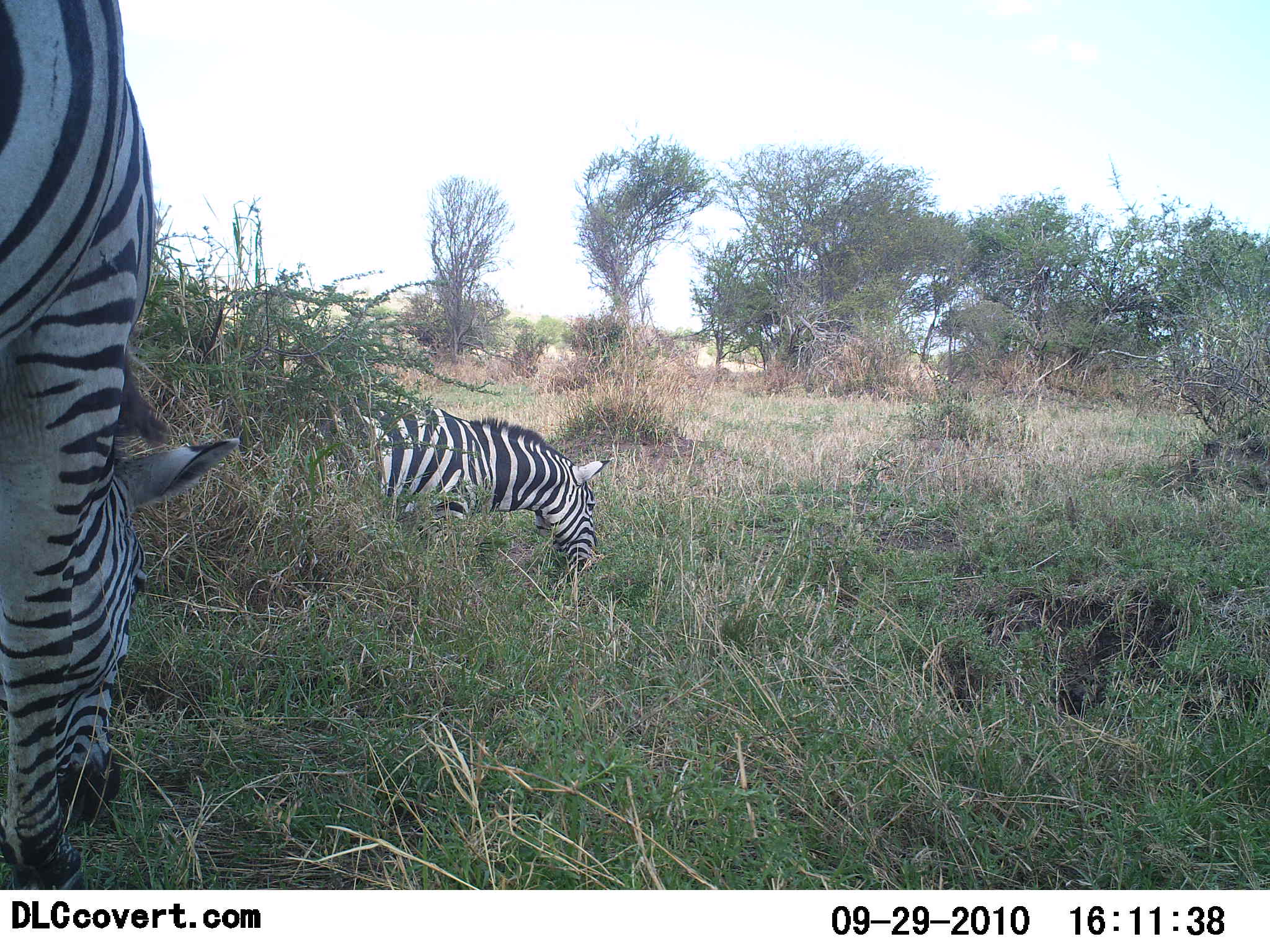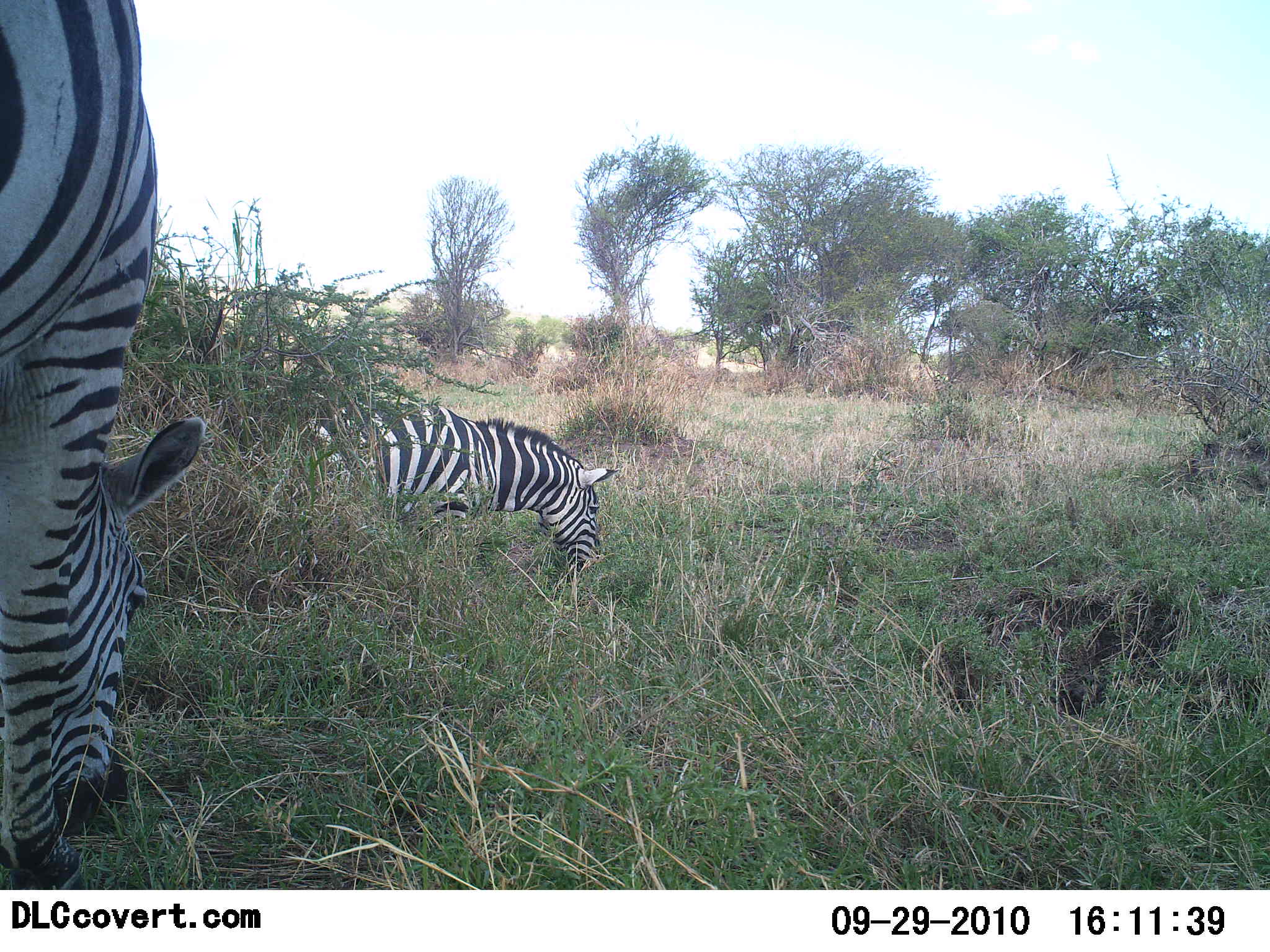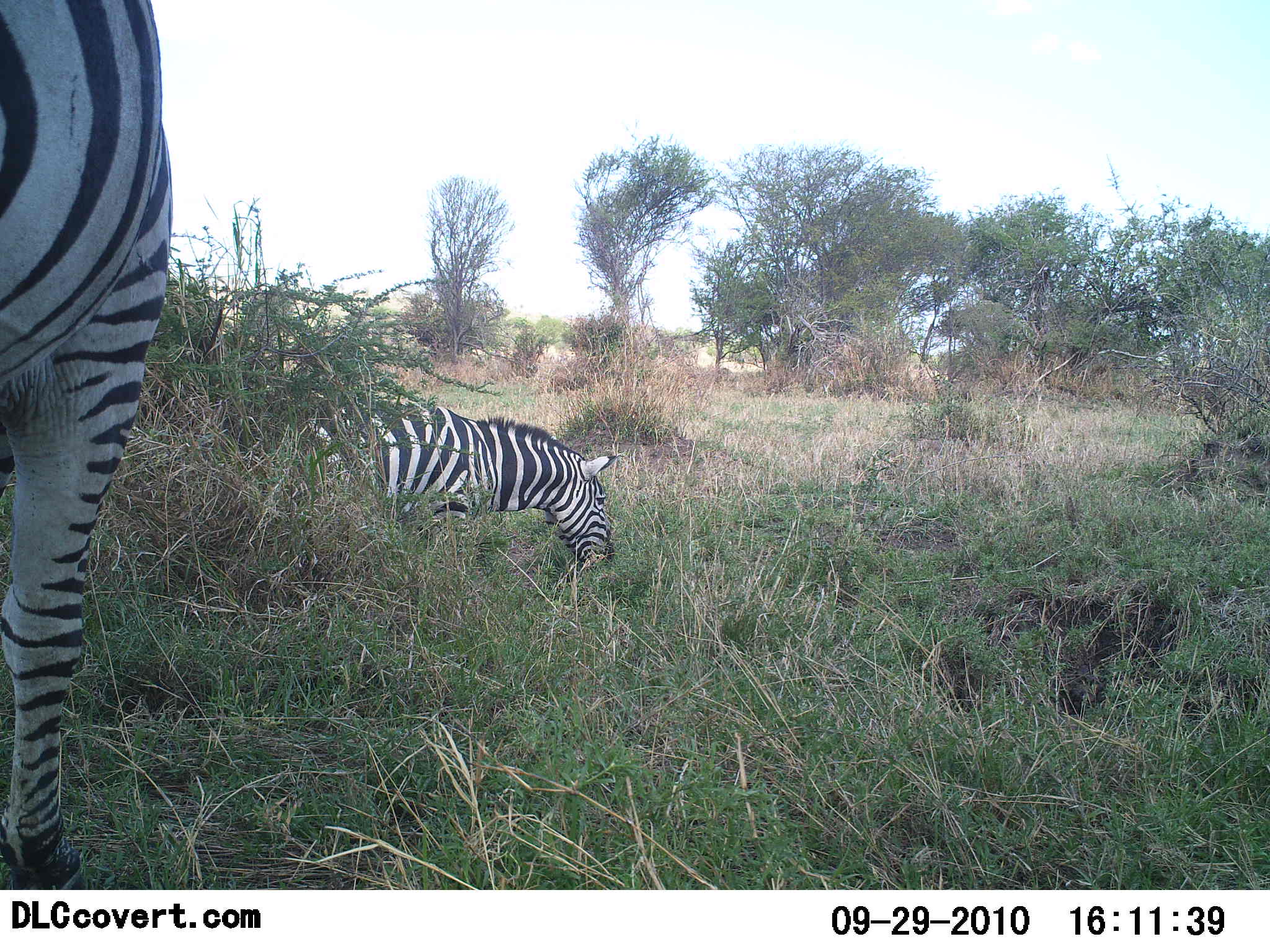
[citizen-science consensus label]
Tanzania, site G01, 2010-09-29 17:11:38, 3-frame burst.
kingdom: Animalia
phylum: Chordata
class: Mammalia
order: Perissodactyla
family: Equidae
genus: Equus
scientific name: Equus quagga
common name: plains zebra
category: zebra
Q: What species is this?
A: Zebra (plains zebra) (Equus quagga).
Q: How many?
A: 2.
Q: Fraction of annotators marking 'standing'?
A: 11%.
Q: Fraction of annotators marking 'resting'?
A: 0%.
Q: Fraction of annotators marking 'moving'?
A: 6%.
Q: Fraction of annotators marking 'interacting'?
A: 0%.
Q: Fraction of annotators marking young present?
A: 0%.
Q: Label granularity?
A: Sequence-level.